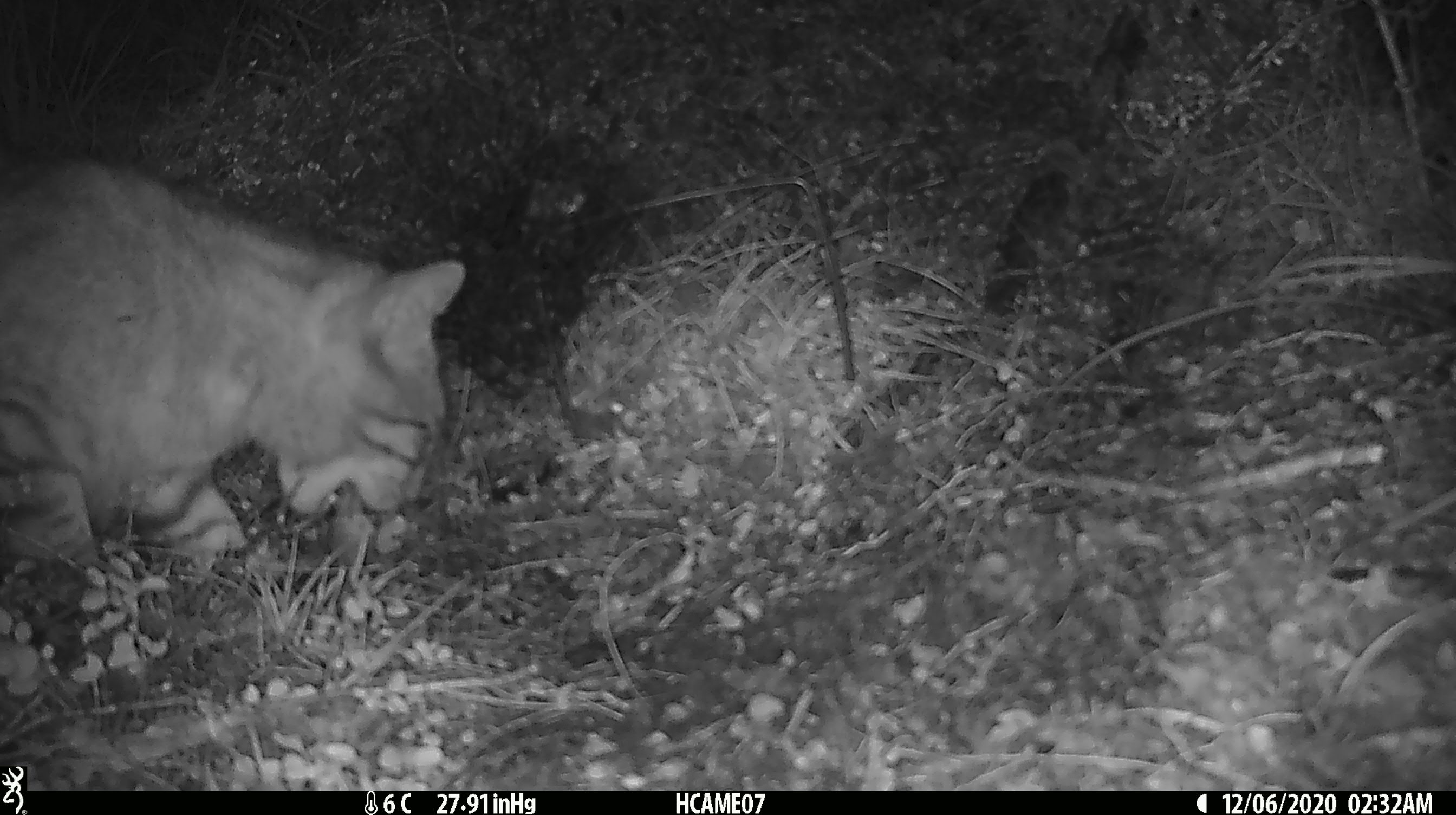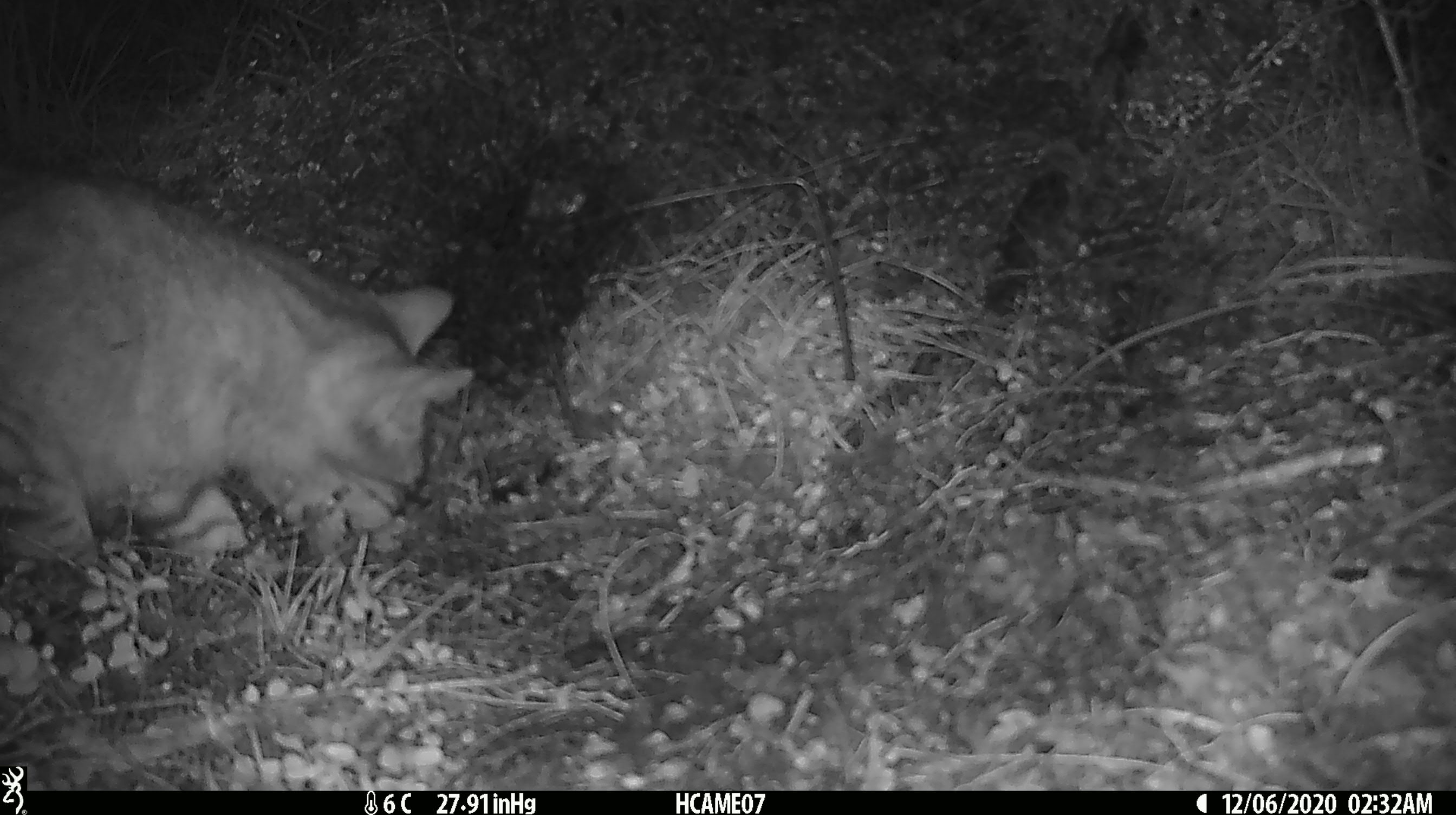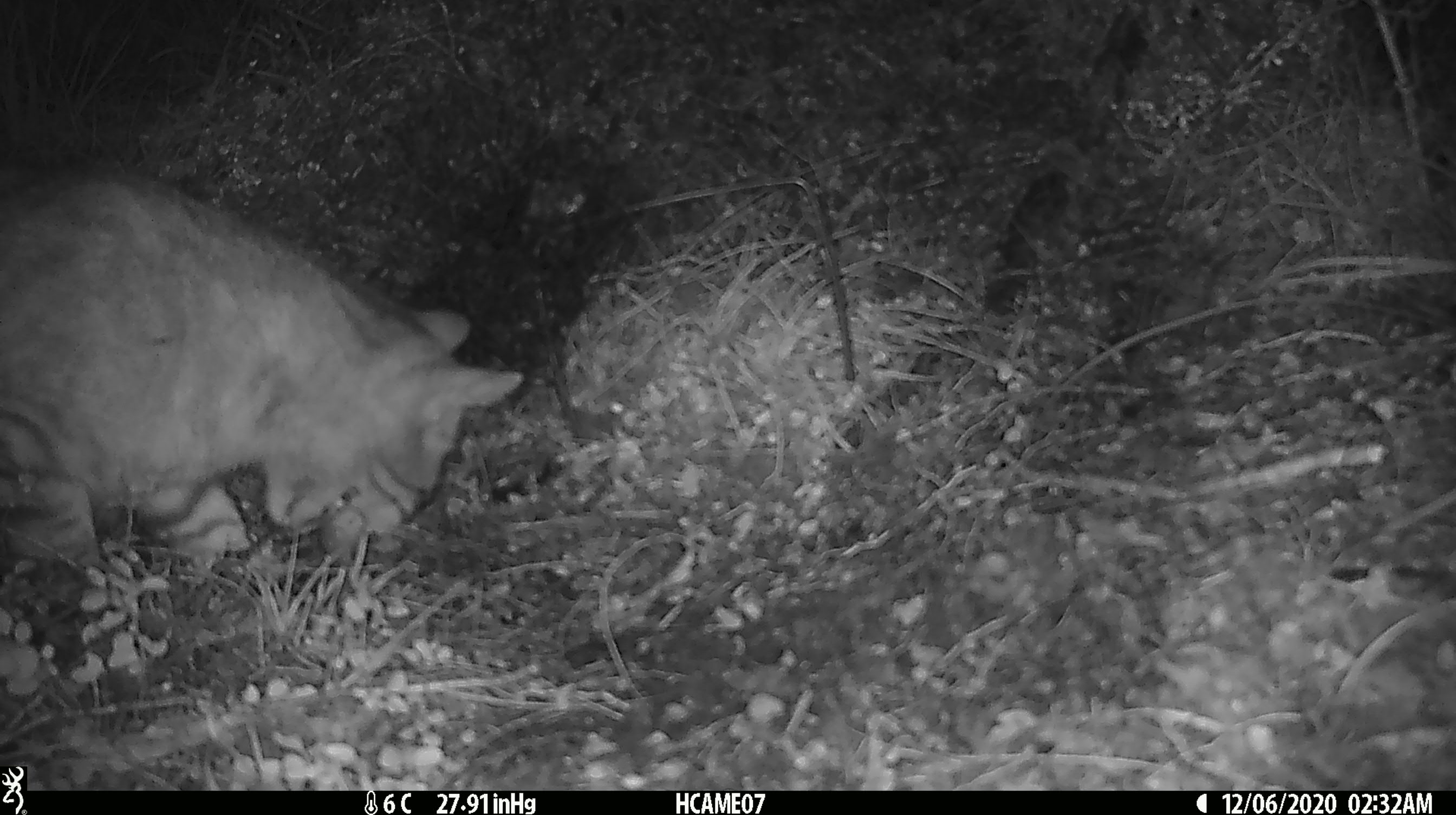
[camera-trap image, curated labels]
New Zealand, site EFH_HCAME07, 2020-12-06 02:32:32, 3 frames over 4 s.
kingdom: Animalia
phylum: Chordata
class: Mammalia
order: Carnivora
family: Felidae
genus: Felis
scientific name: Felis catus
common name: domestic cat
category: cat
Cat (domestic cat) (Felis catus).